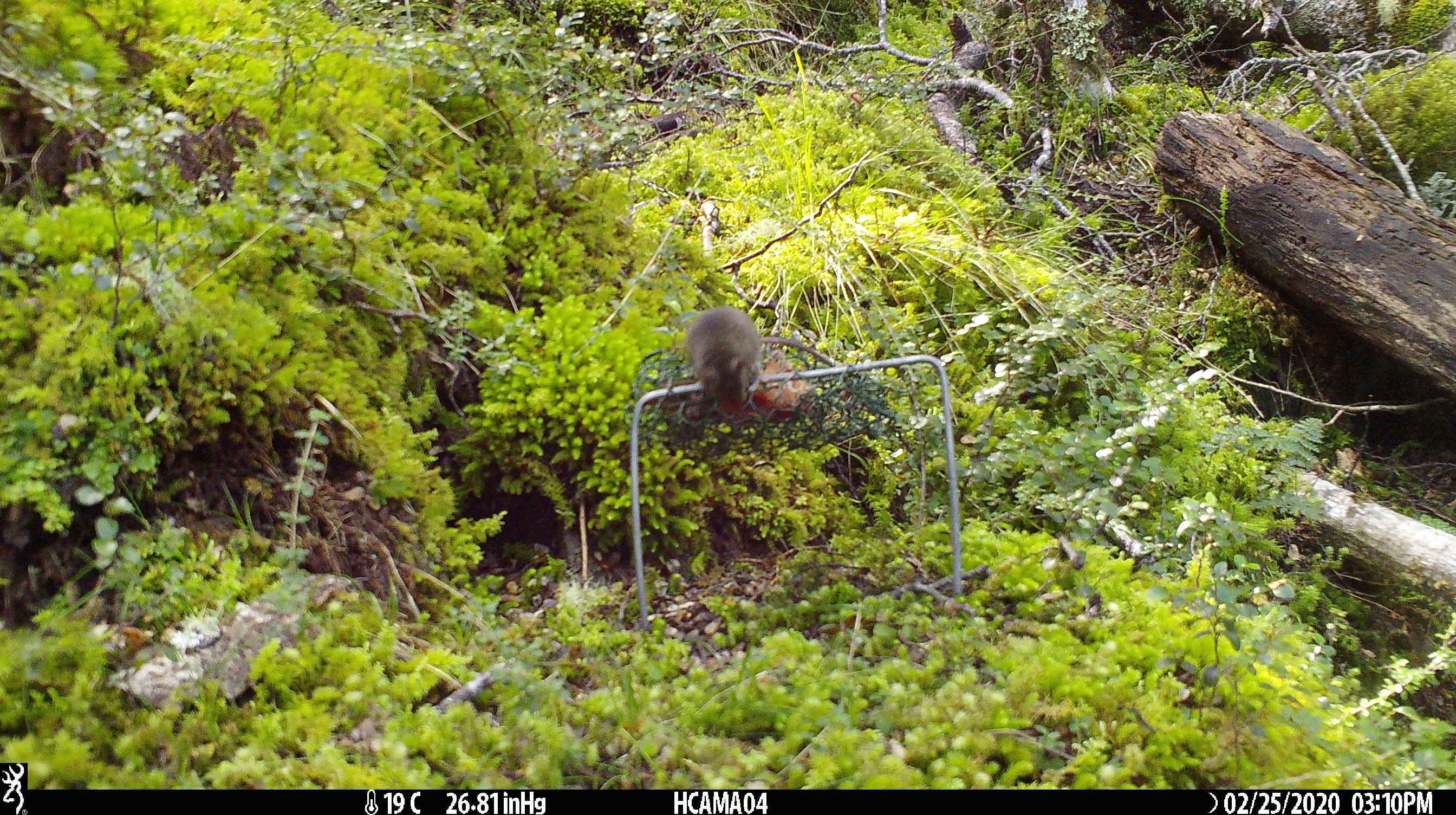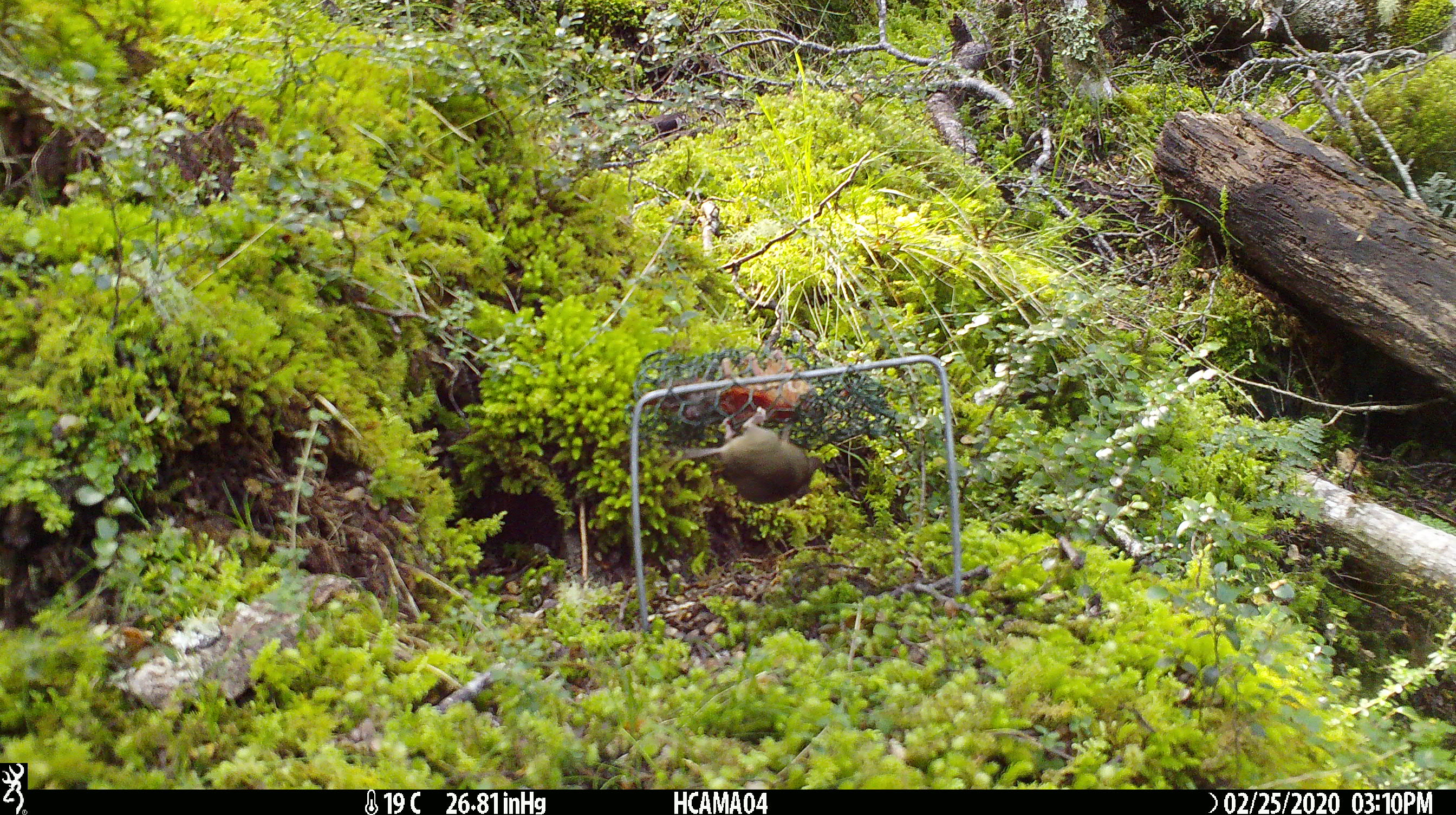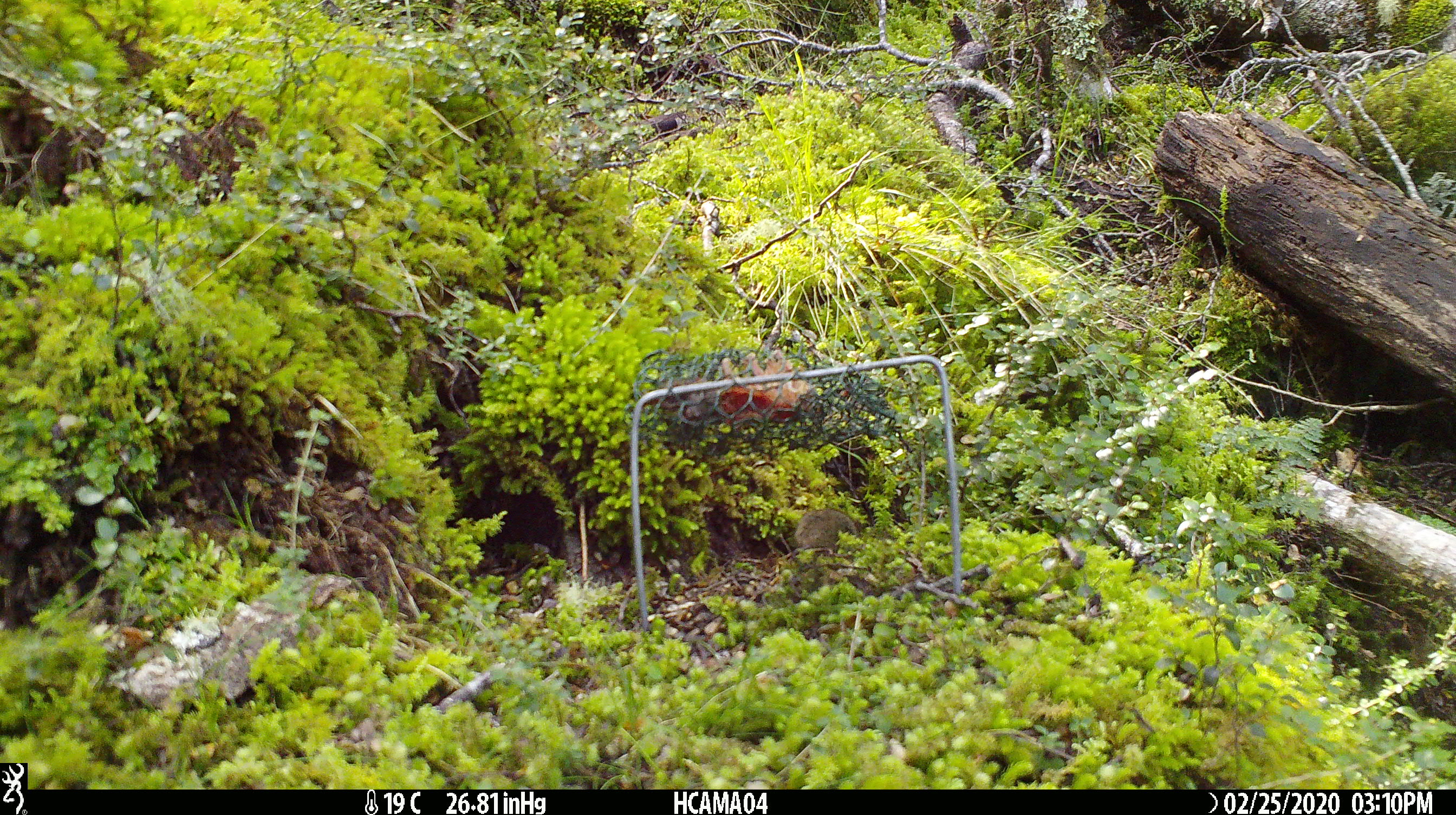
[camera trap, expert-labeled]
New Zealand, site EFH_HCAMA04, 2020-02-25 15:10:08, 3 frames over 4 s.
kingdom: Animalia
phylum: Chordata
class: Mammalia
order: Rodentia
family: Muridae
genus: Mus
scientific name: Mus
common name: mouse